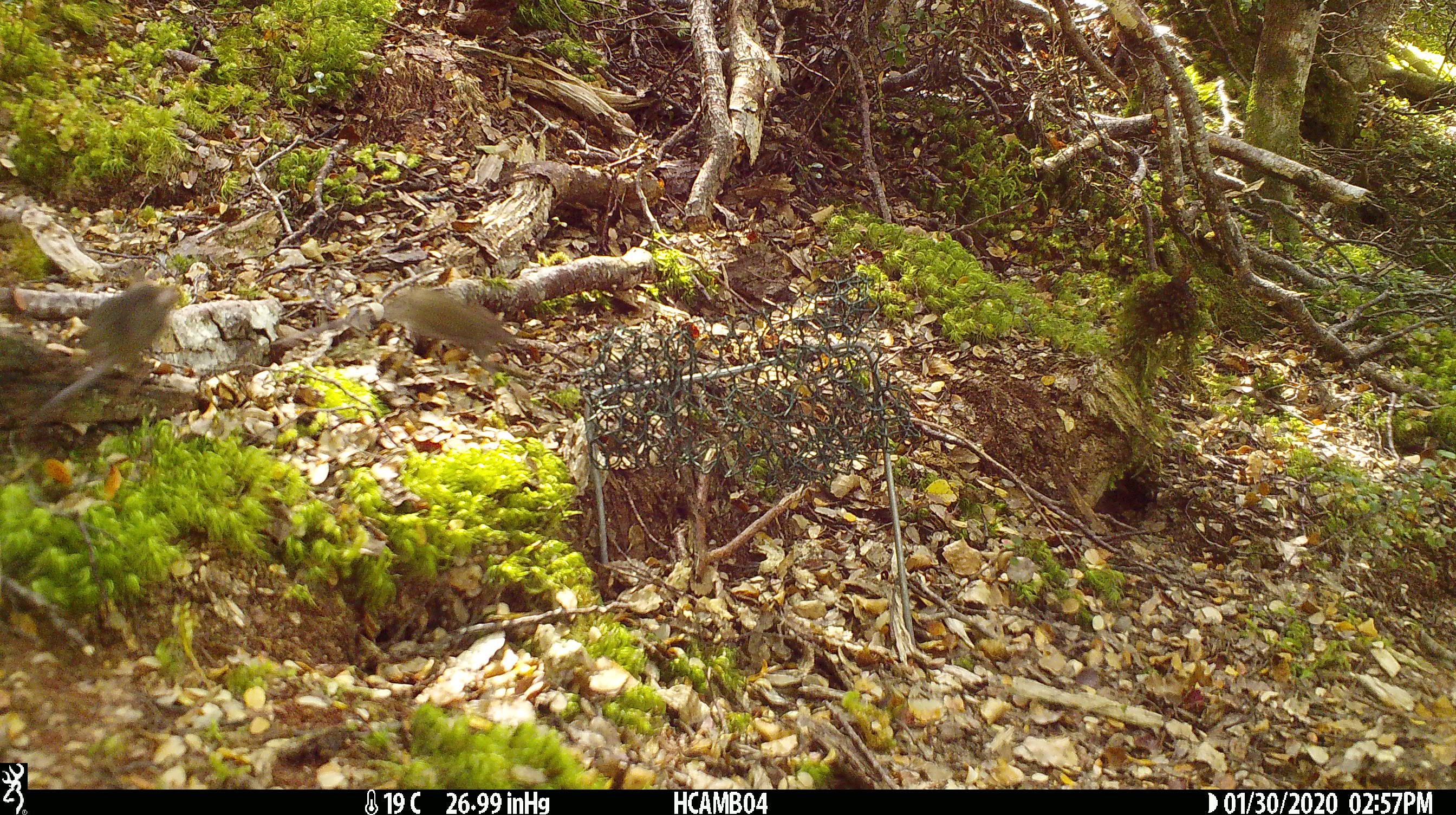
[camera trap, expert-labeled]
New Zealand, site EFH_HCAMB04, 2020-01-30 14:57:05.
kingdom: Animalia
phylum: Chordata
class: Mammalia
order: Rodentia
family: Muridae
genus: Mus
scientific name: Mus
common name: mouse